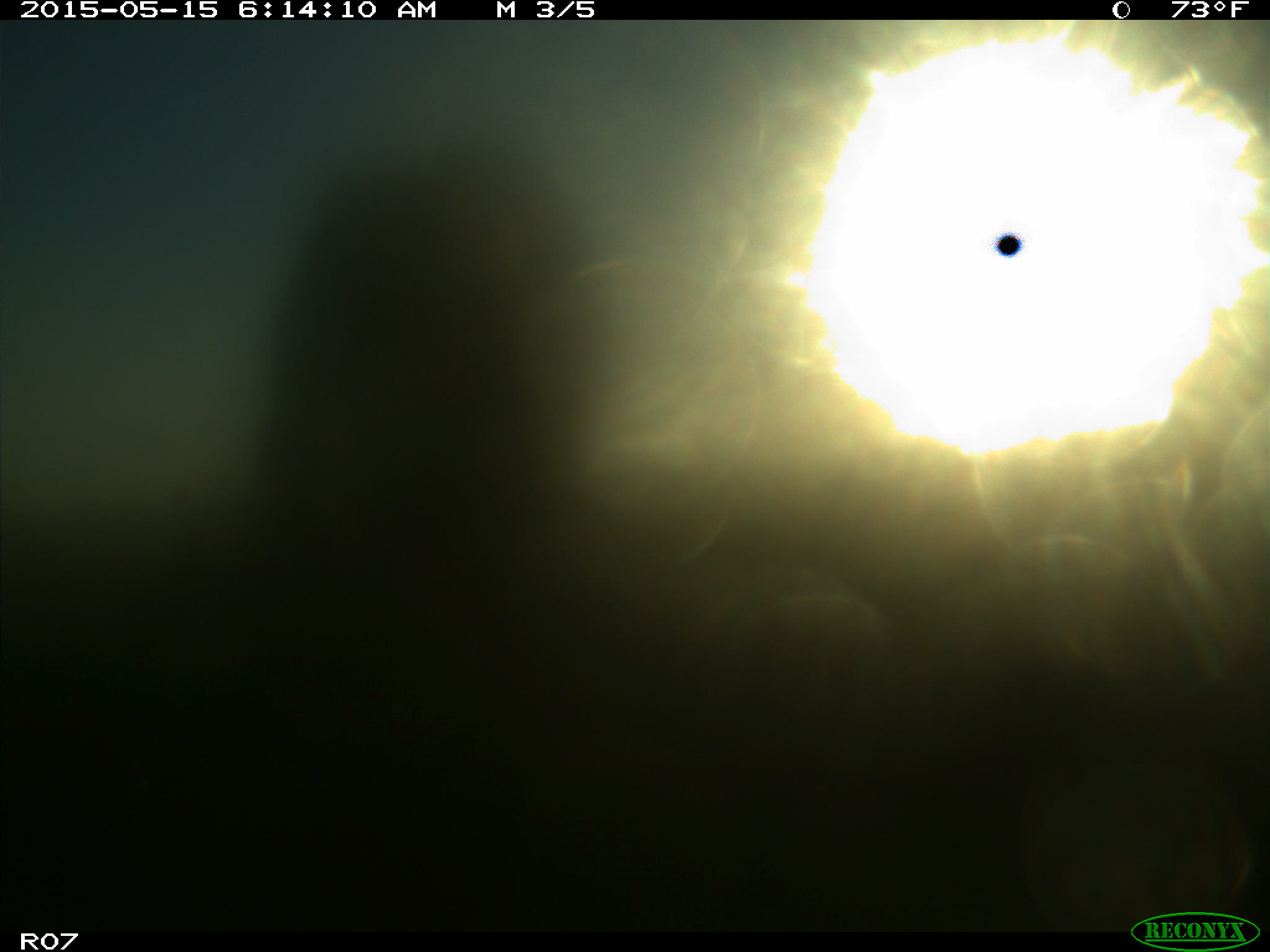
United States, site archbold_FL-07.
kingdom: Animalia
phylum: Chordata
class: Mammalia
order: Artiodactyla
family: Bovidae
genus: Bos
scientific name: Bos taurus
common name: domestic cow